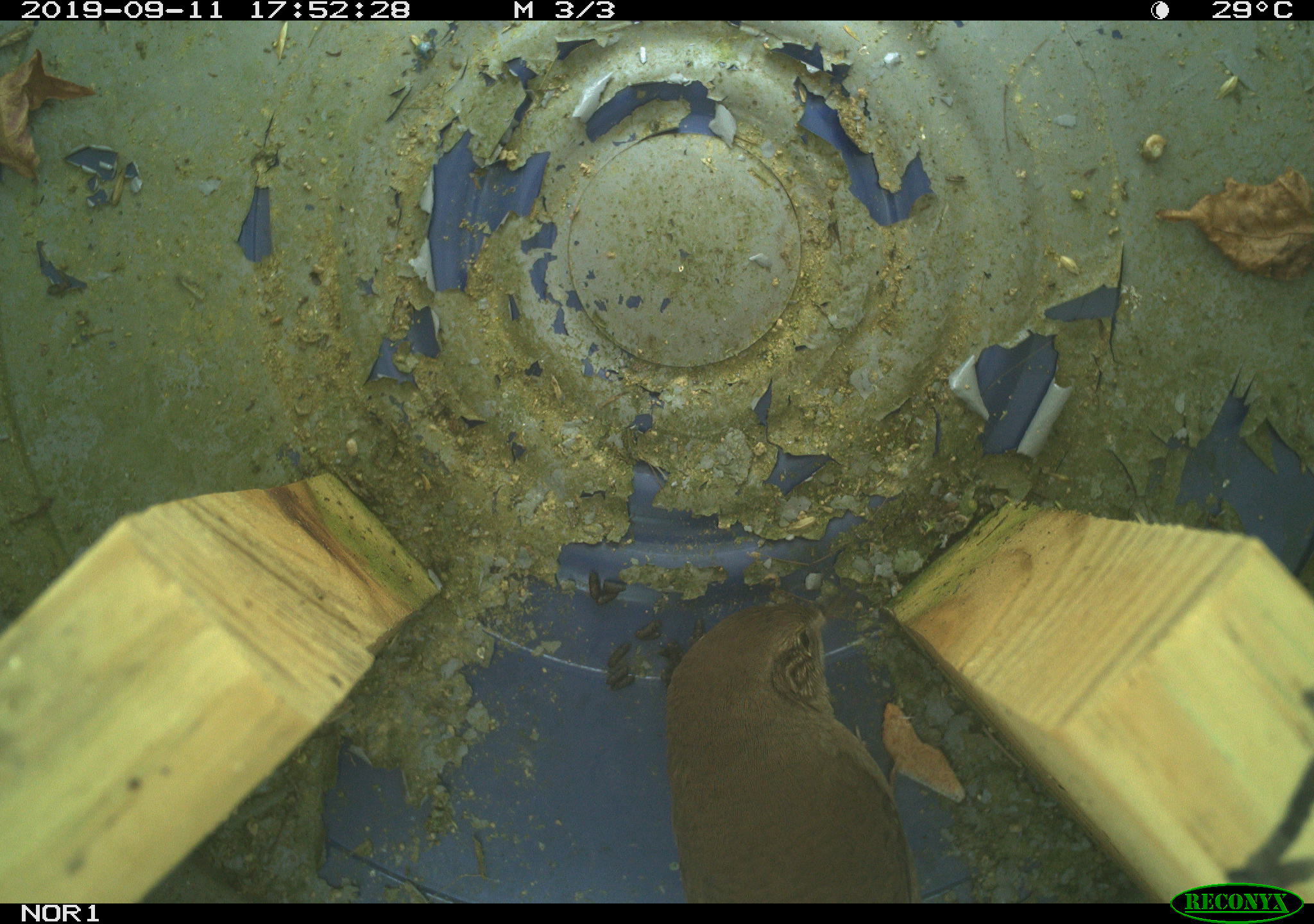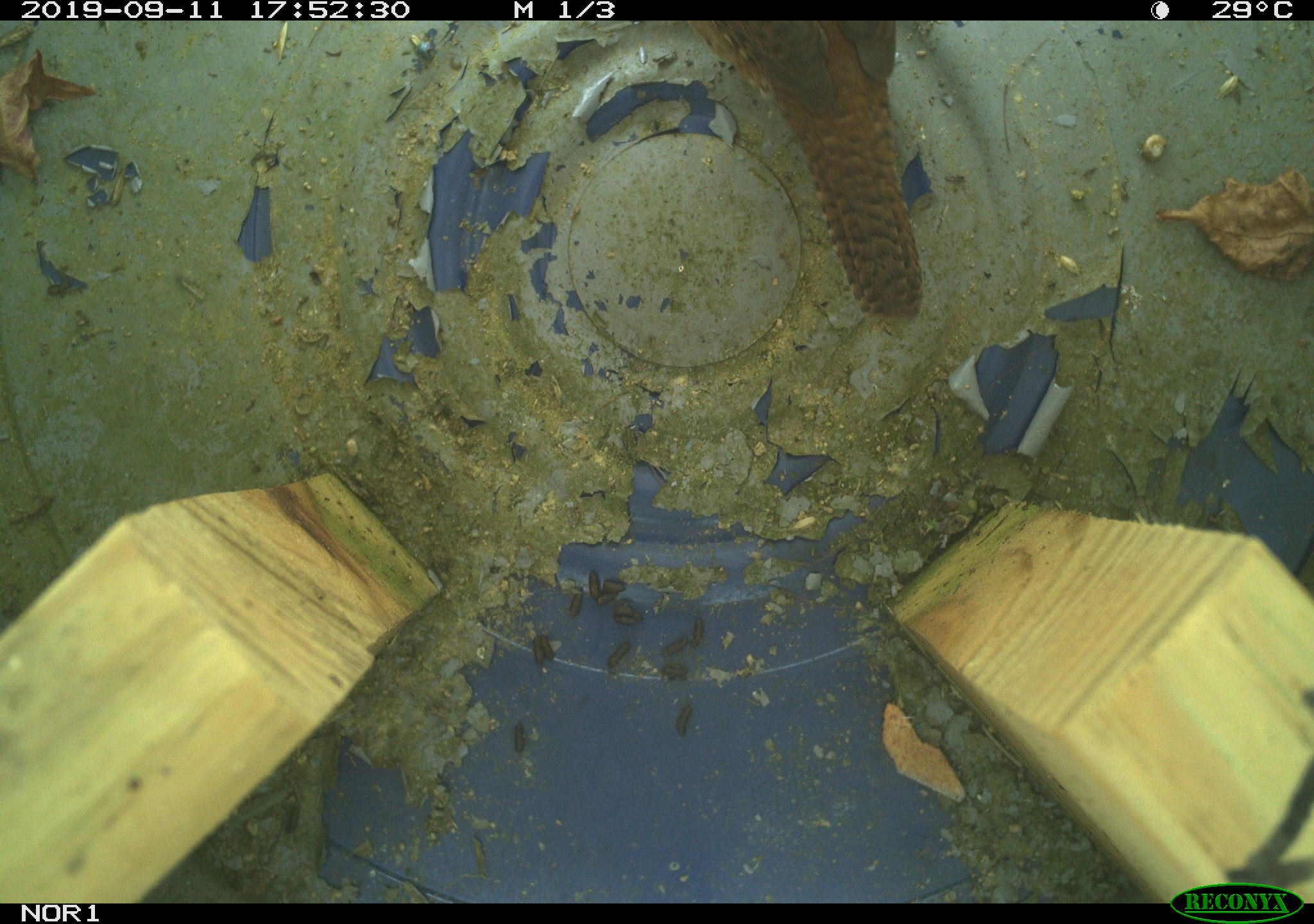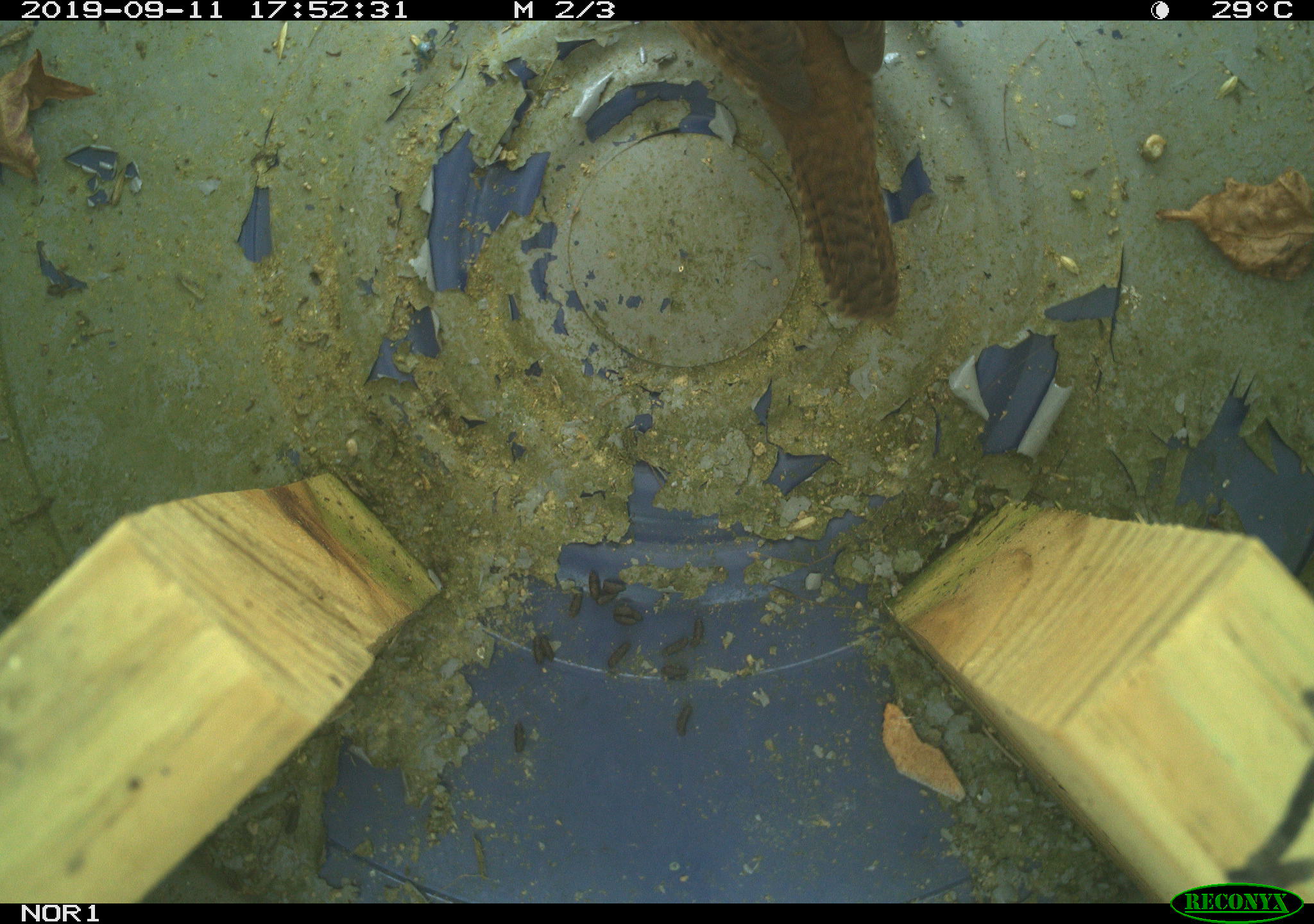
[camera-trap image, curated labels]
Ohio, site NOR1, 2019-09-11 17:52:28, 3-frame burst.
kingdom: Animalia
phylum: Chordata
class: Aves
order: Passeriformes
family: Troglodytidae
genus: Troglodytes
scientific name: Troglodytes aedon aedon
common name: northern house wren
Northern house wren (Troglodytes aedon aedon).